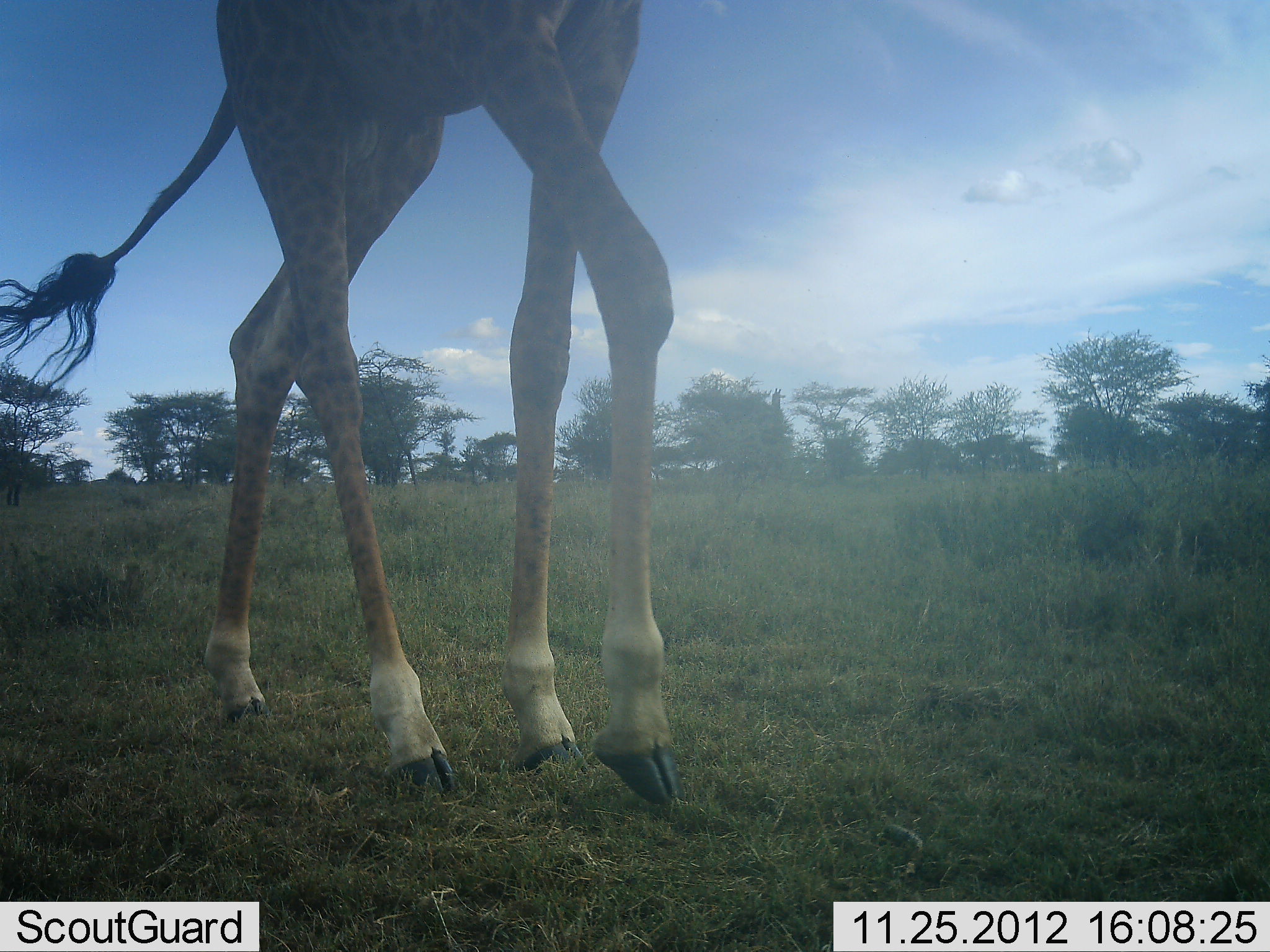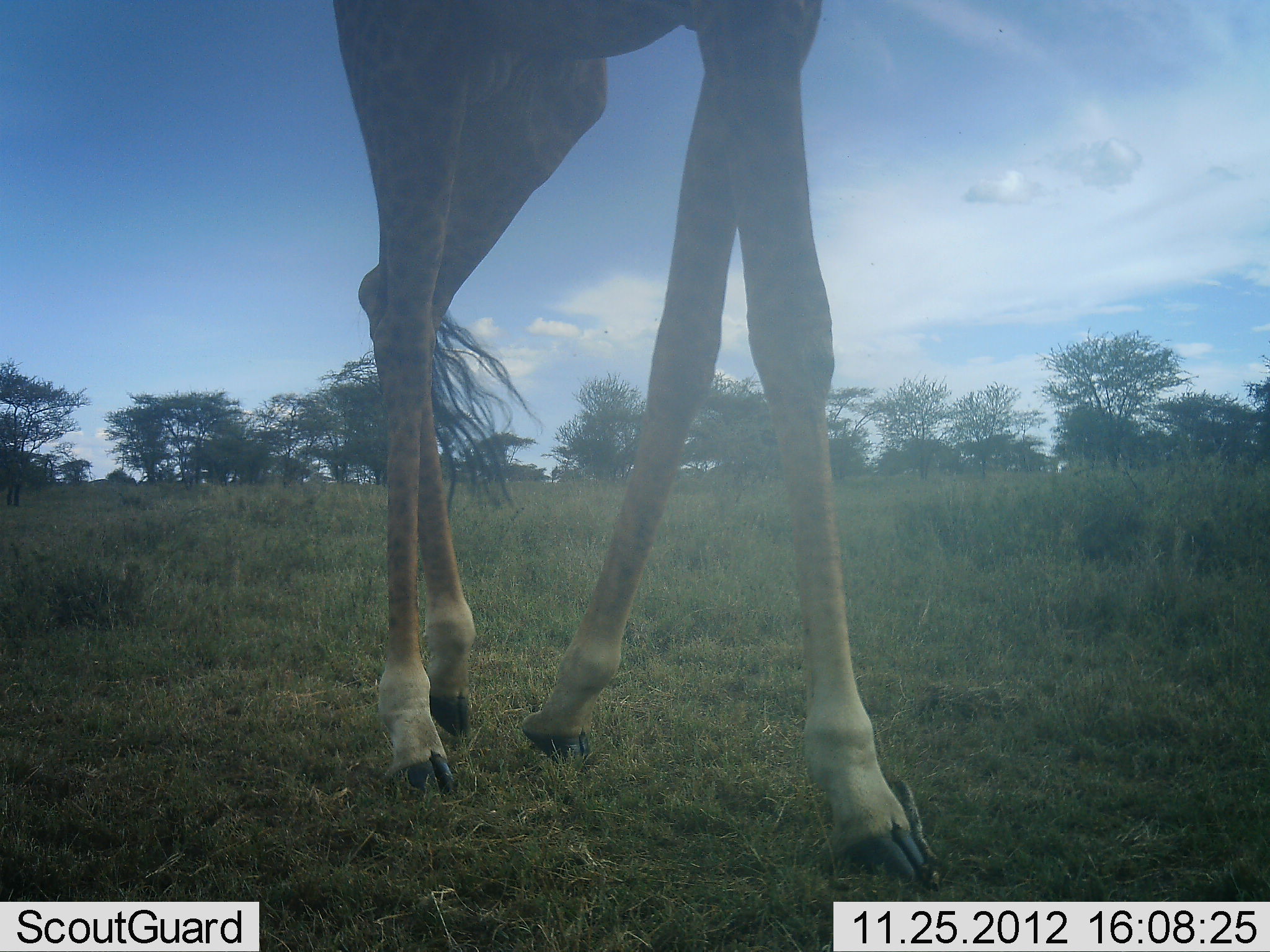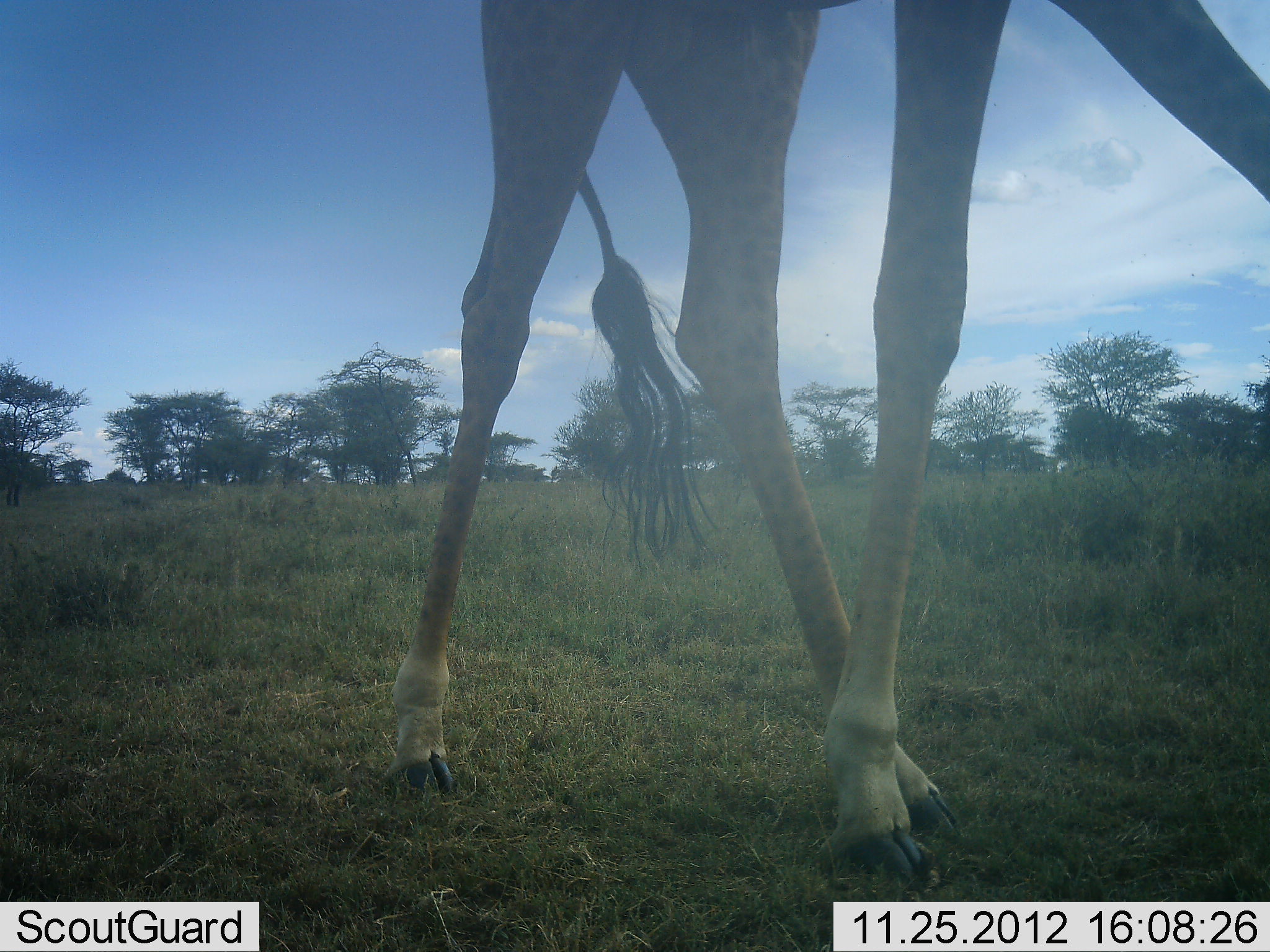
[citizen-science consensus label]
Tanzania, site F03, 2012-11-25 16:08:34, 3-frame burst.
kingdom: Animalia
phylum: Chordata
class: Mammalia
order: Artiodactyla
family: Giraffidae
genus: Giraffa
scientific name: Giraffa camelopardalis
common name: giraffe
Giraffe (Giraffa camelopardalis), count 1. Behavior (volunteer vote fractions): standing 12%, resting 0%, moving 95%, interacting 0%. Young present (vote fraction): 0%. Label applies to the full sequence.